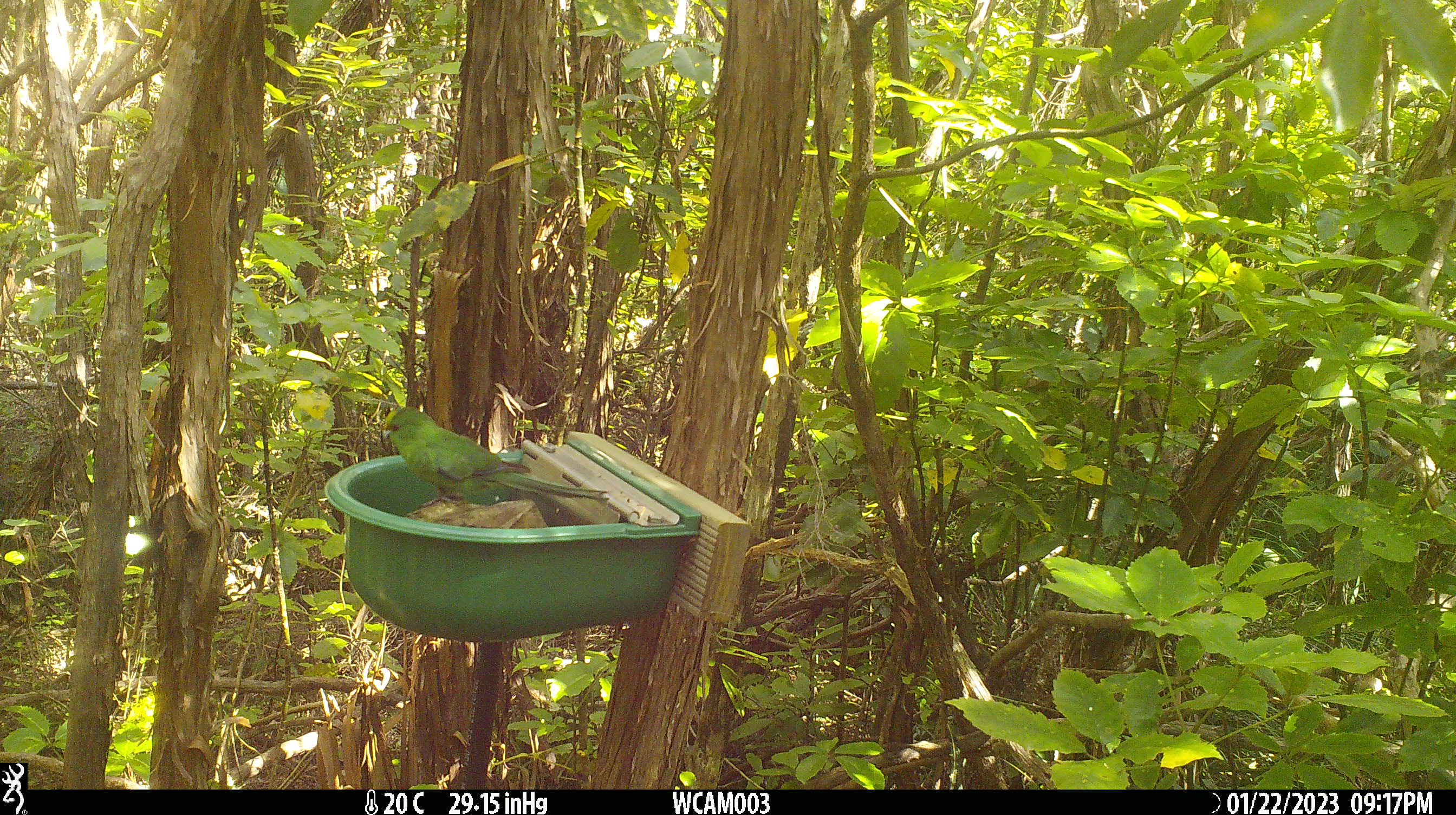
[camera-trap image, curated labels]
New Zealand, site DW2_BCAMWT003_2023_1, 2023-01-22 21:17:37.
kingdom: Animalia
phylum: Chordata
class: Aves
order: Psittaciformes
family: Psittaculidae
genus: Cyanoramphus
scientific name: Cyanoramphus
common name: parakeet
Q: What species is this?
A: Parakeet (Cyanoramphus).